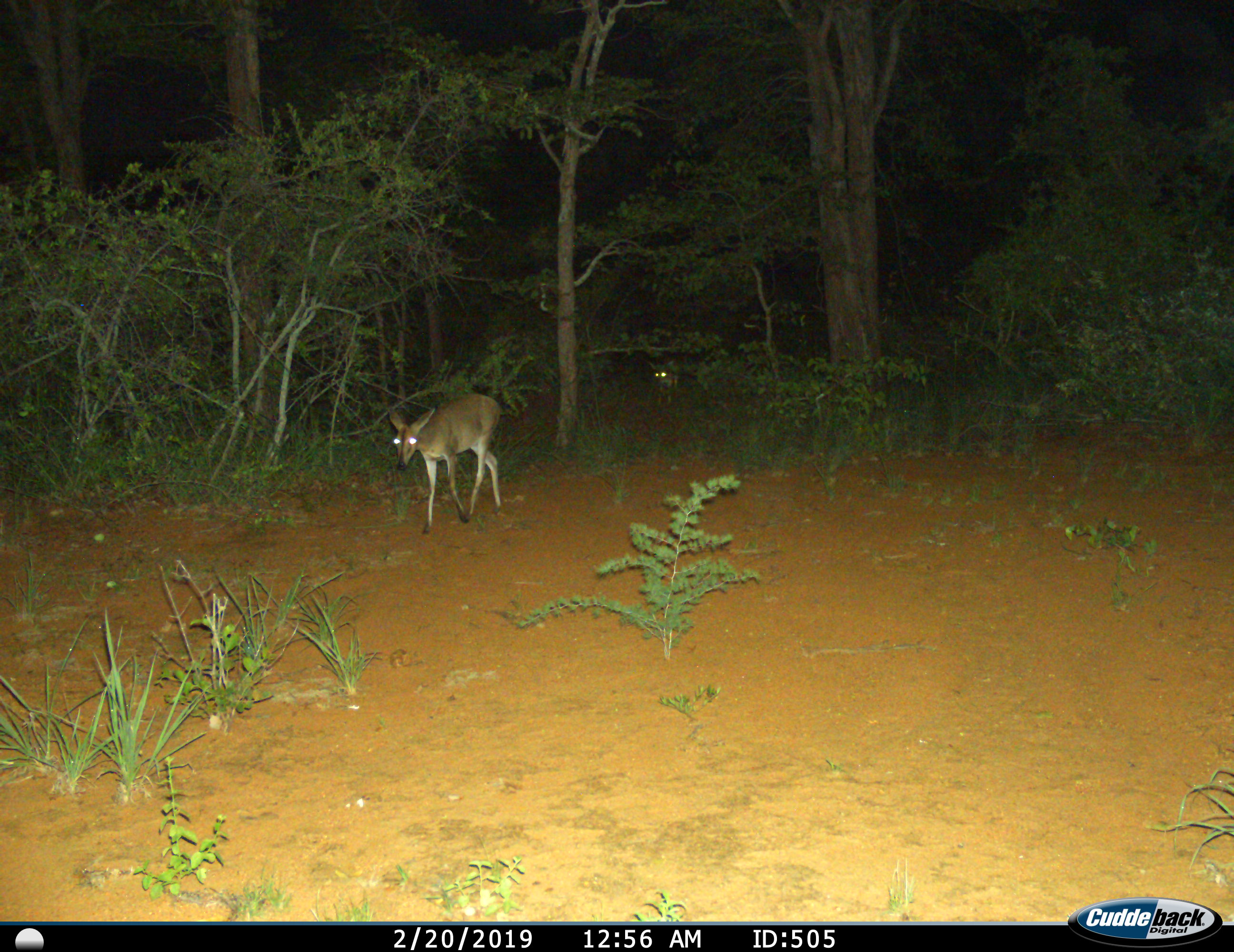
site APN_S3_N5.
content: unidentified animal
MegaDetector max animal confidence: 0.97